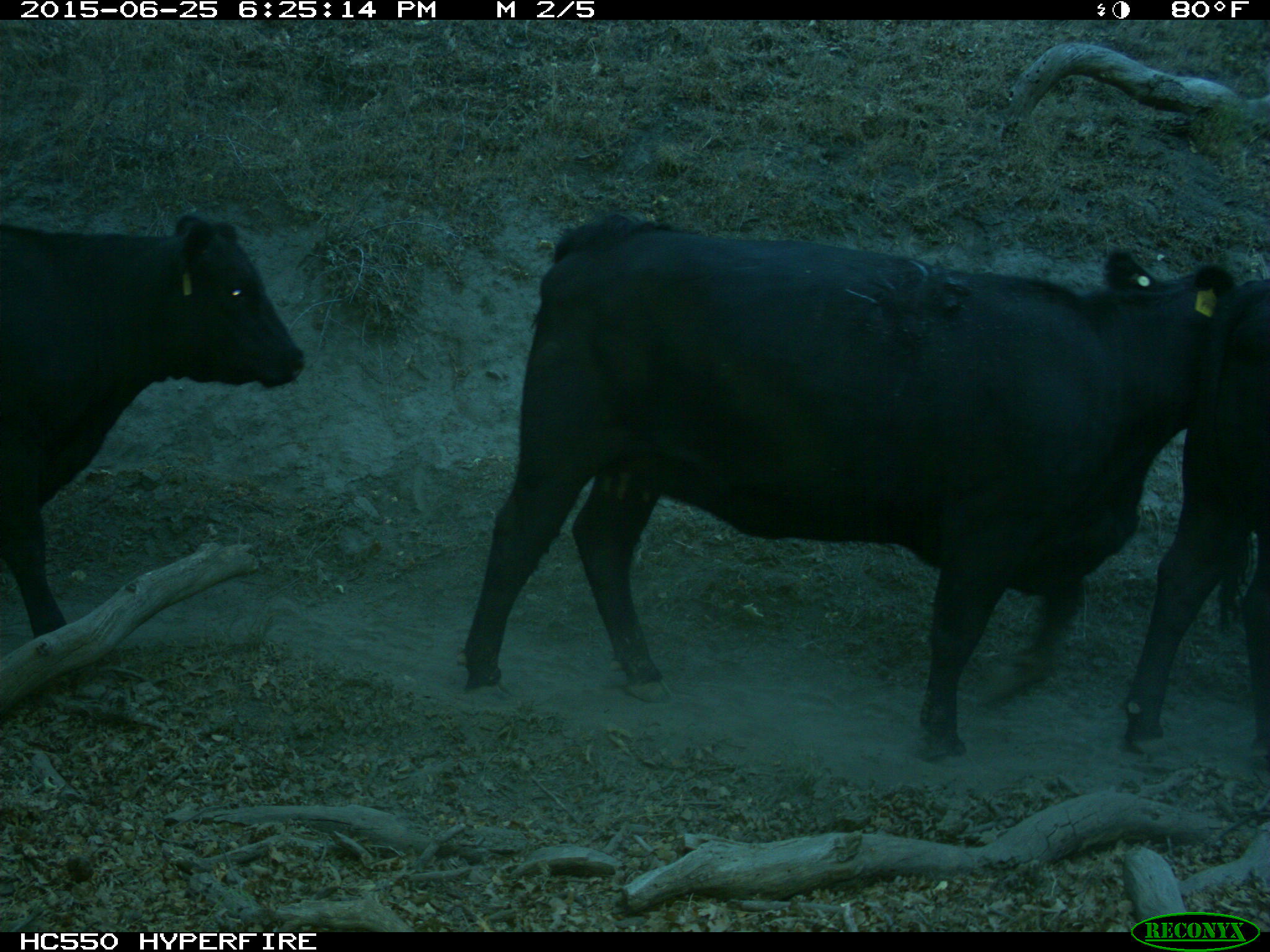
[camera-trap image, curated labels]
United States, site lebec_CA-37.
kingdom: Animalia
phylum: Chordata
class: Mammalia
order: Artiodactyla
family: Bovidae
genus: Bos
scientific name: Bos taurus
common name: domestic cow